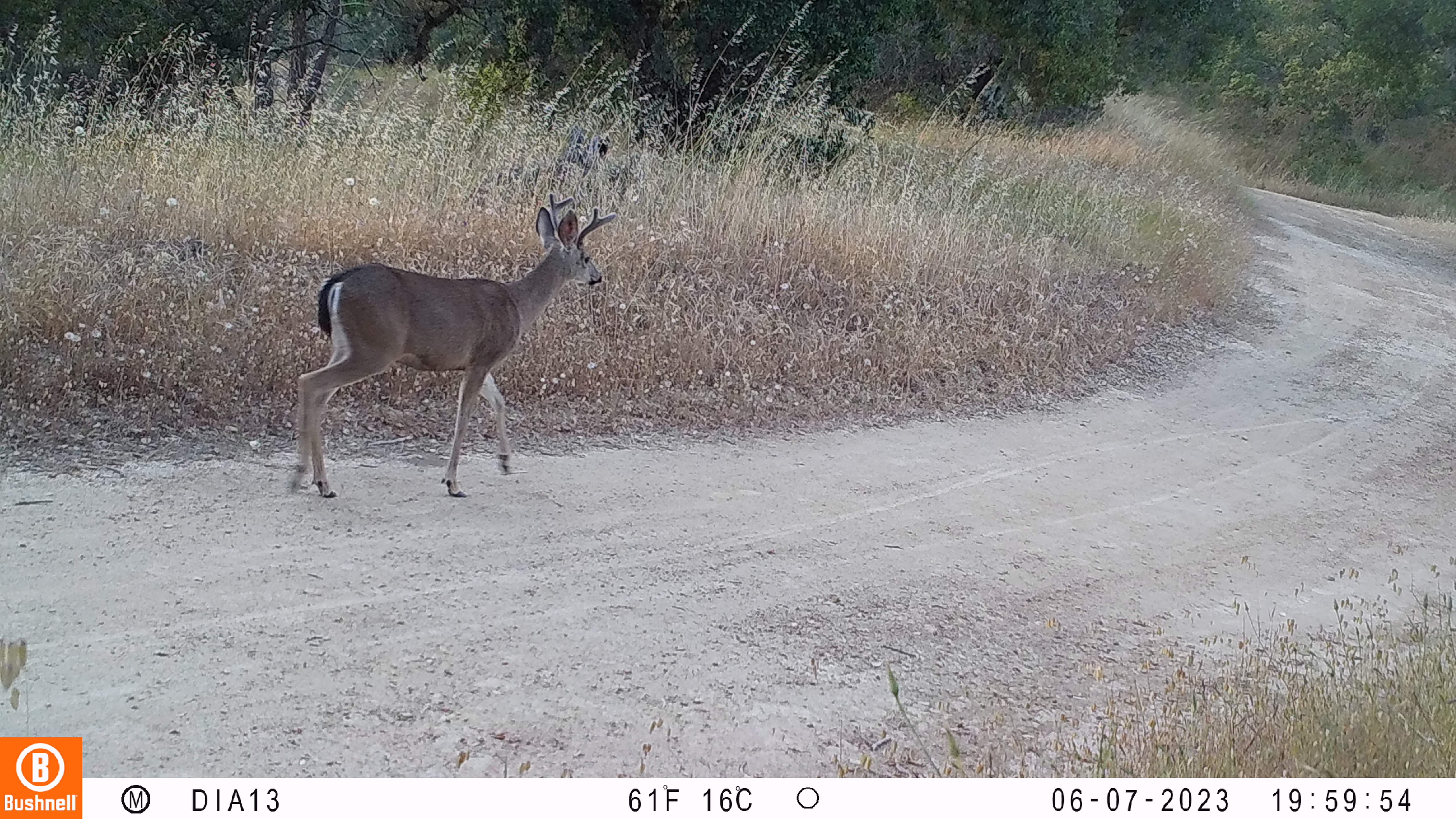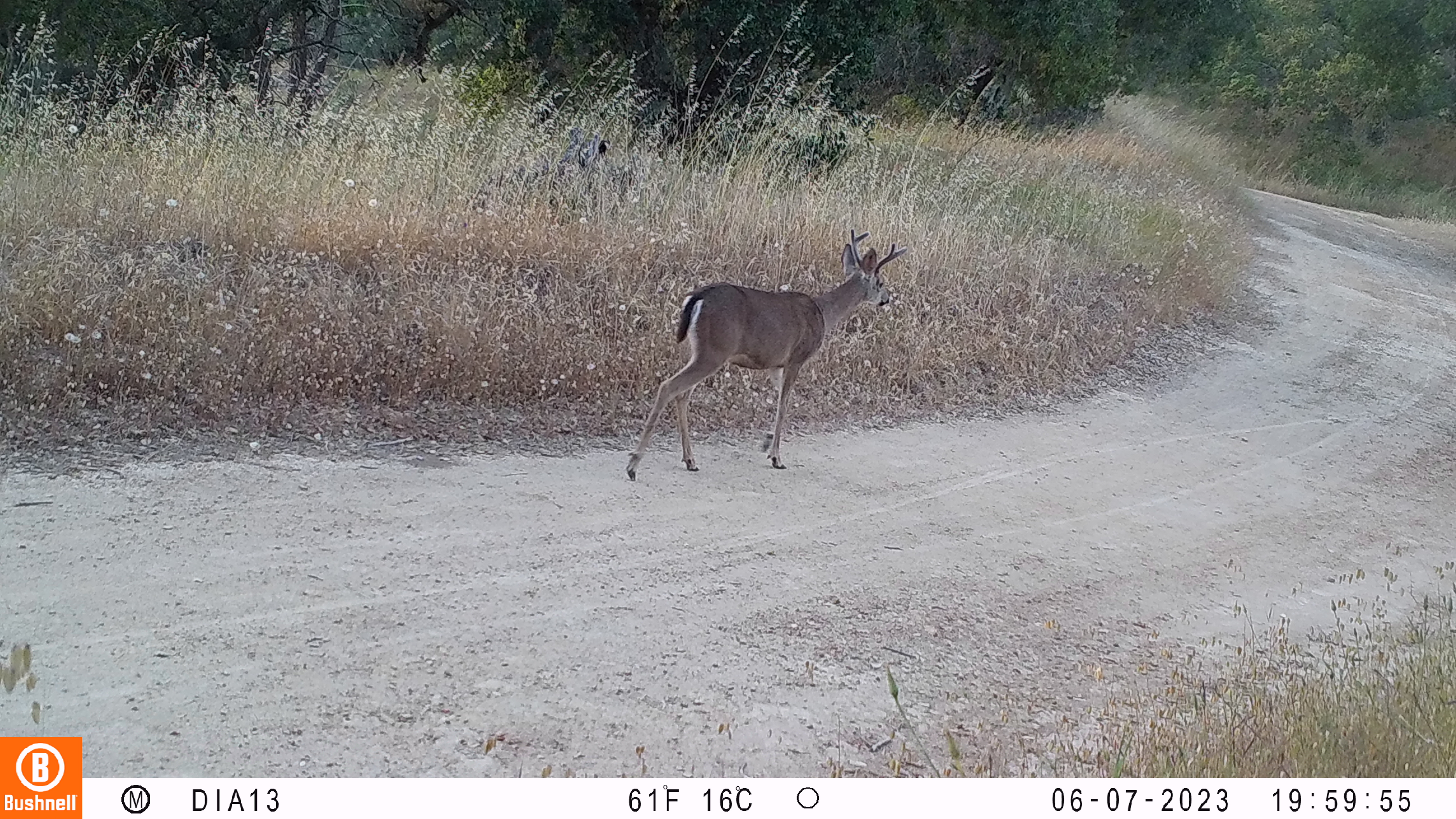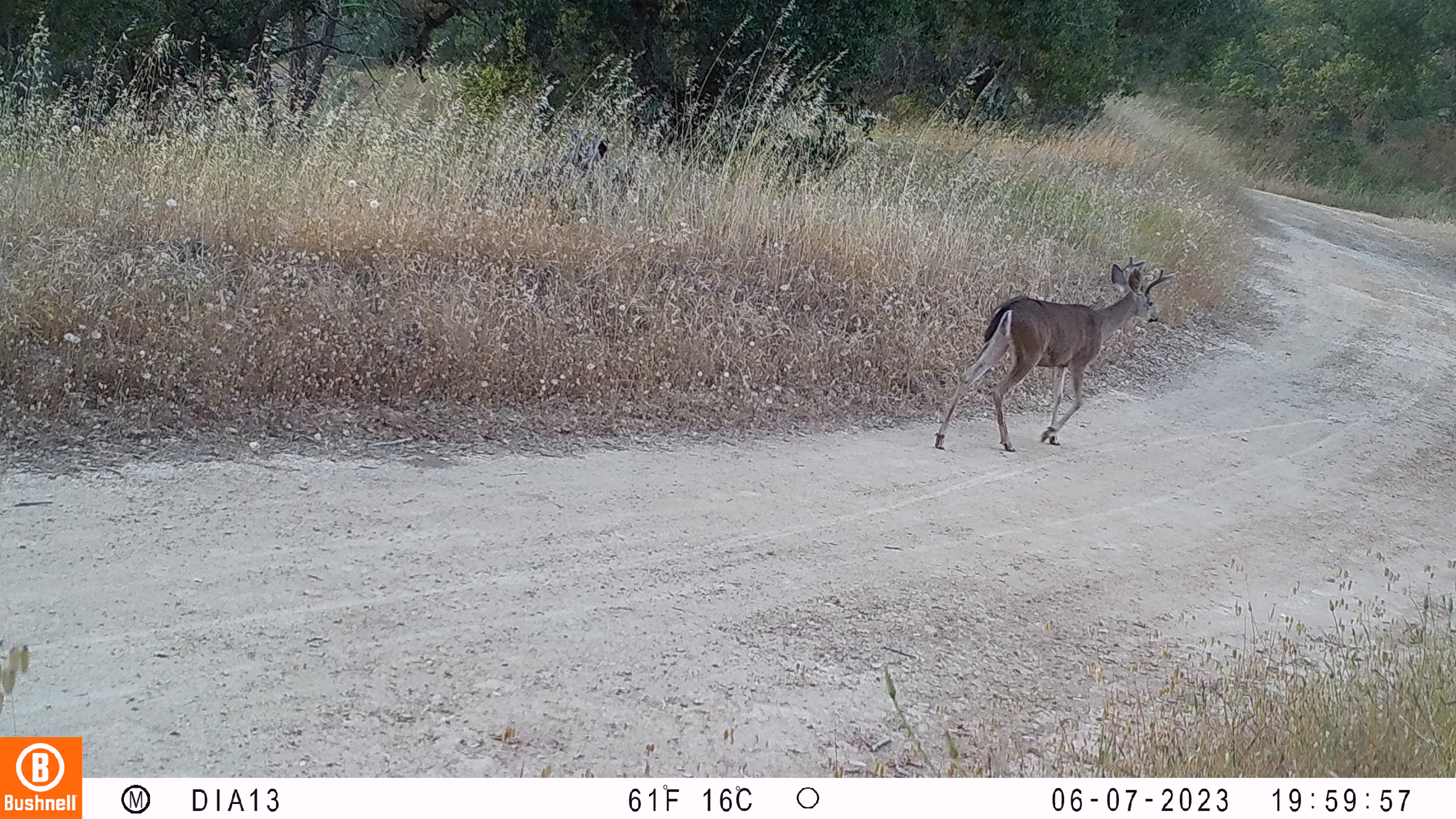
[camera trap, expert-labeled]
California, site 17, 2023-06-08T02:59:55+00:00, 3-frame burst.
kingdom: Animalia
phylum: Chordata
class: Mammalia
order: Artiodactyla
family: Cervidae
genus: Odocoileus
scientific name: Odocoileus hemionus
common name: mule deer